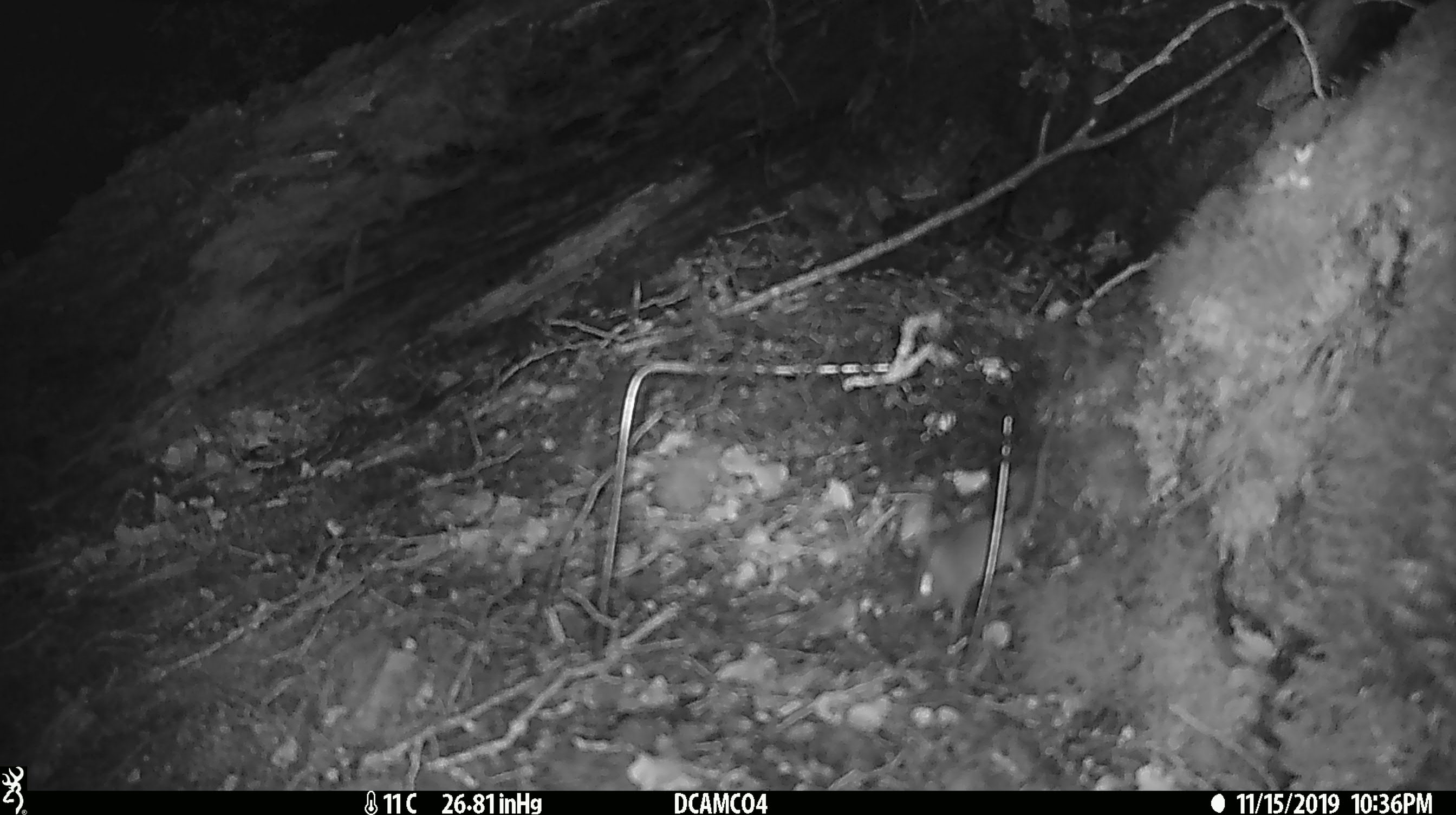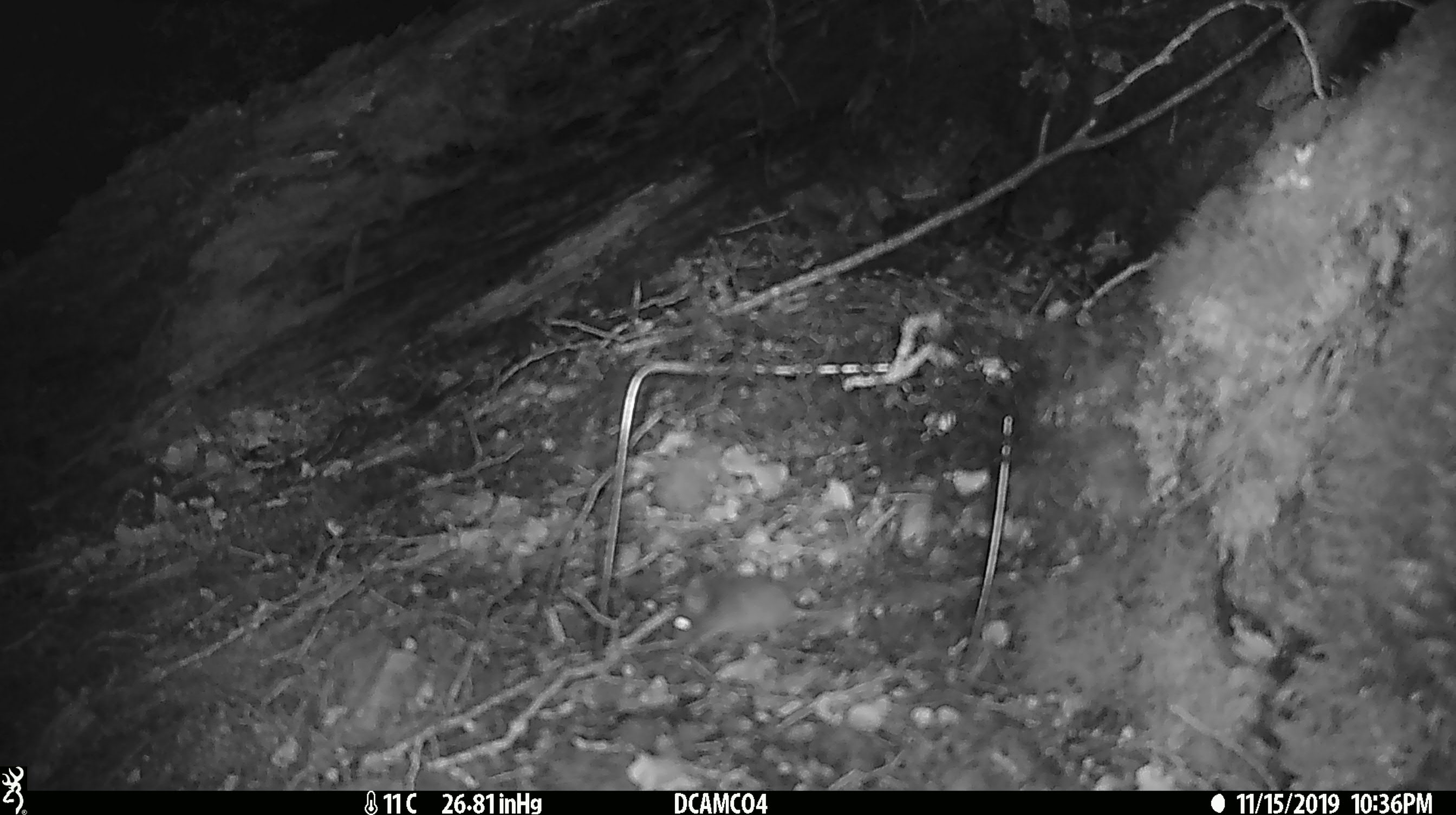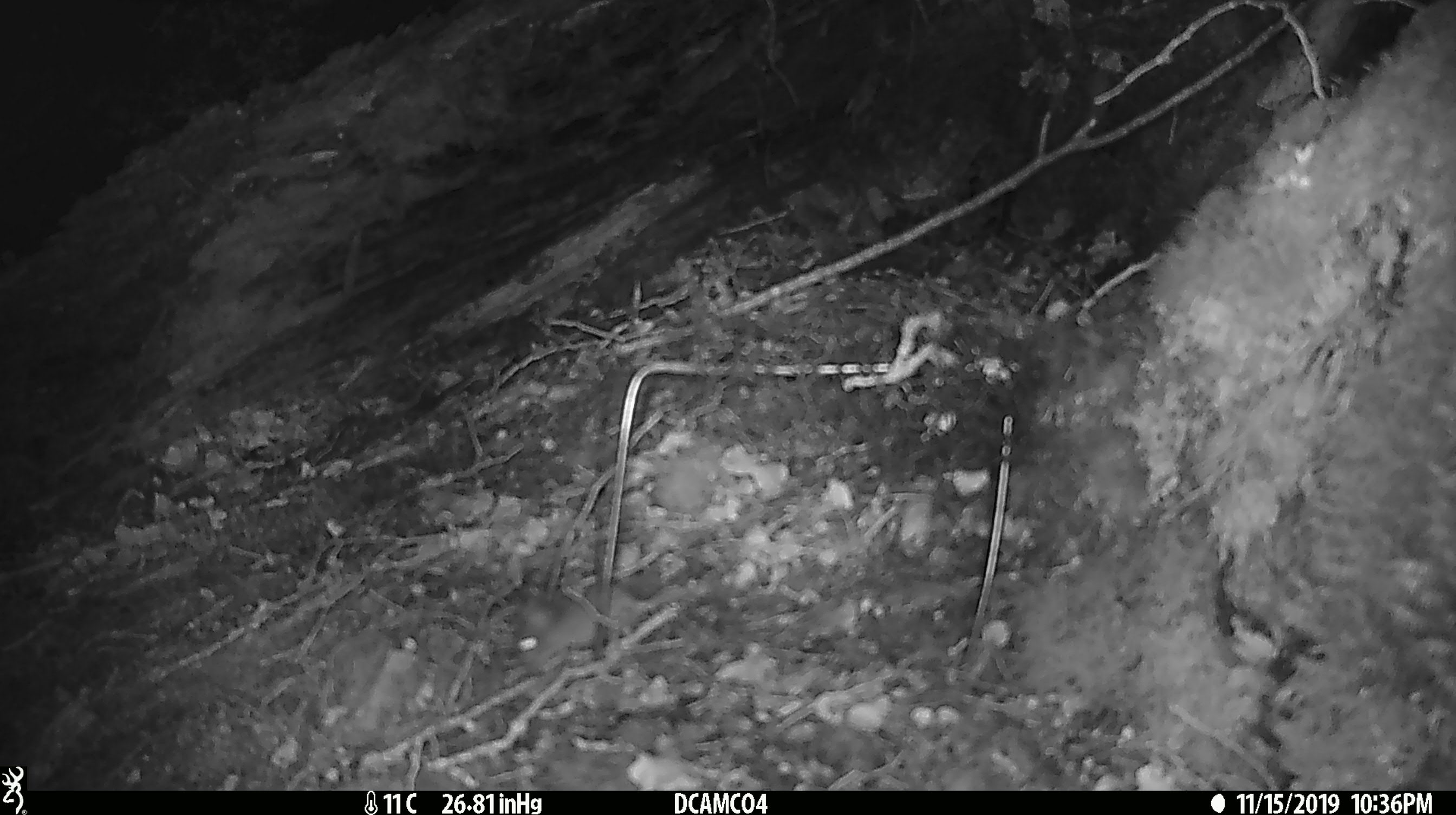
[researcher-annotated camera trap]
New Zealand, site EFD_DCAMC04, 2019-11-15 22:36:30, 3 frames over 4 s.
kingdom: Animalia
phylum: Chordata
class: Mammalia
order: Rodentia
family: Muridae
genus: Mus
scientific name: Mus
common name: mouse